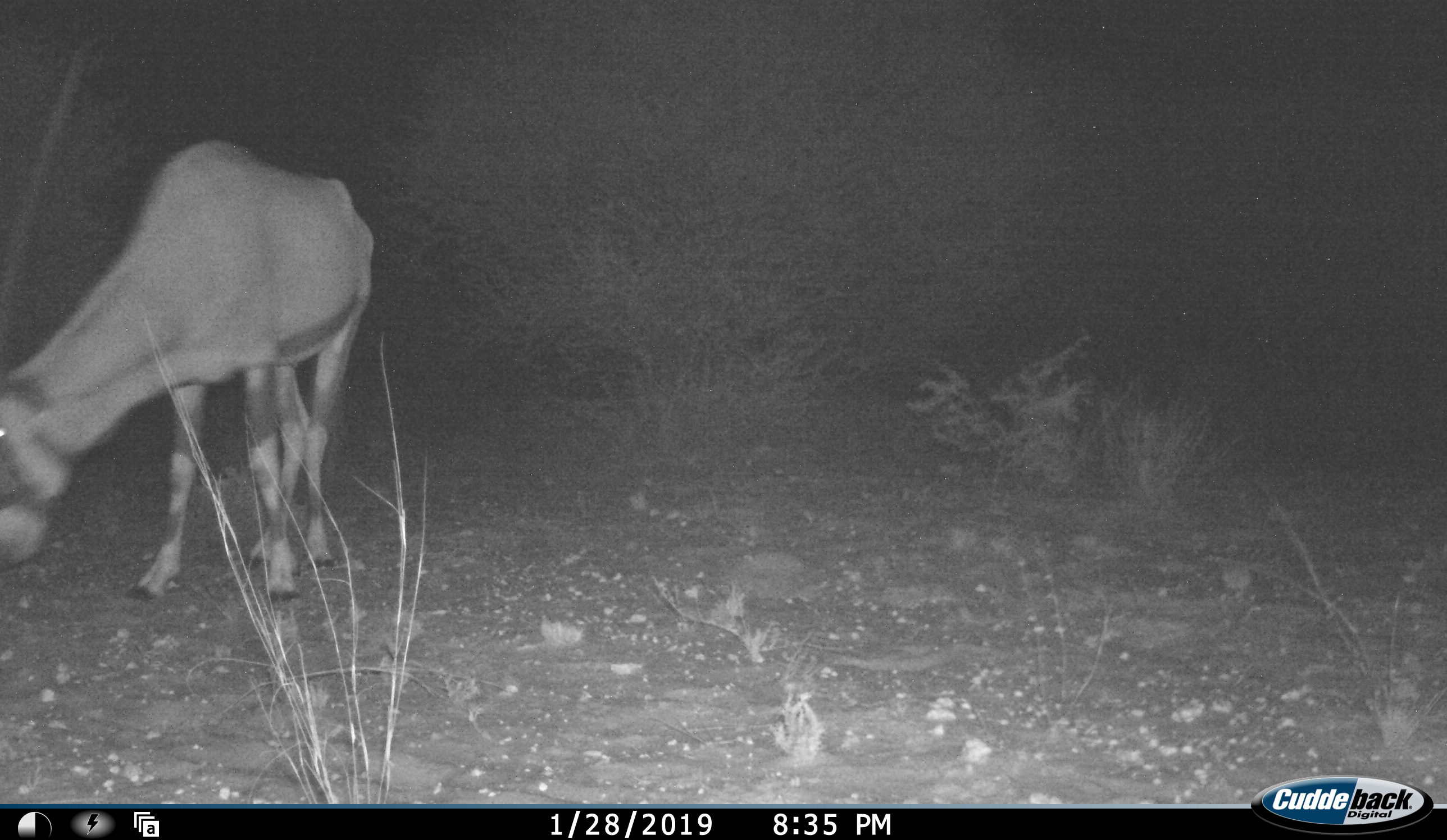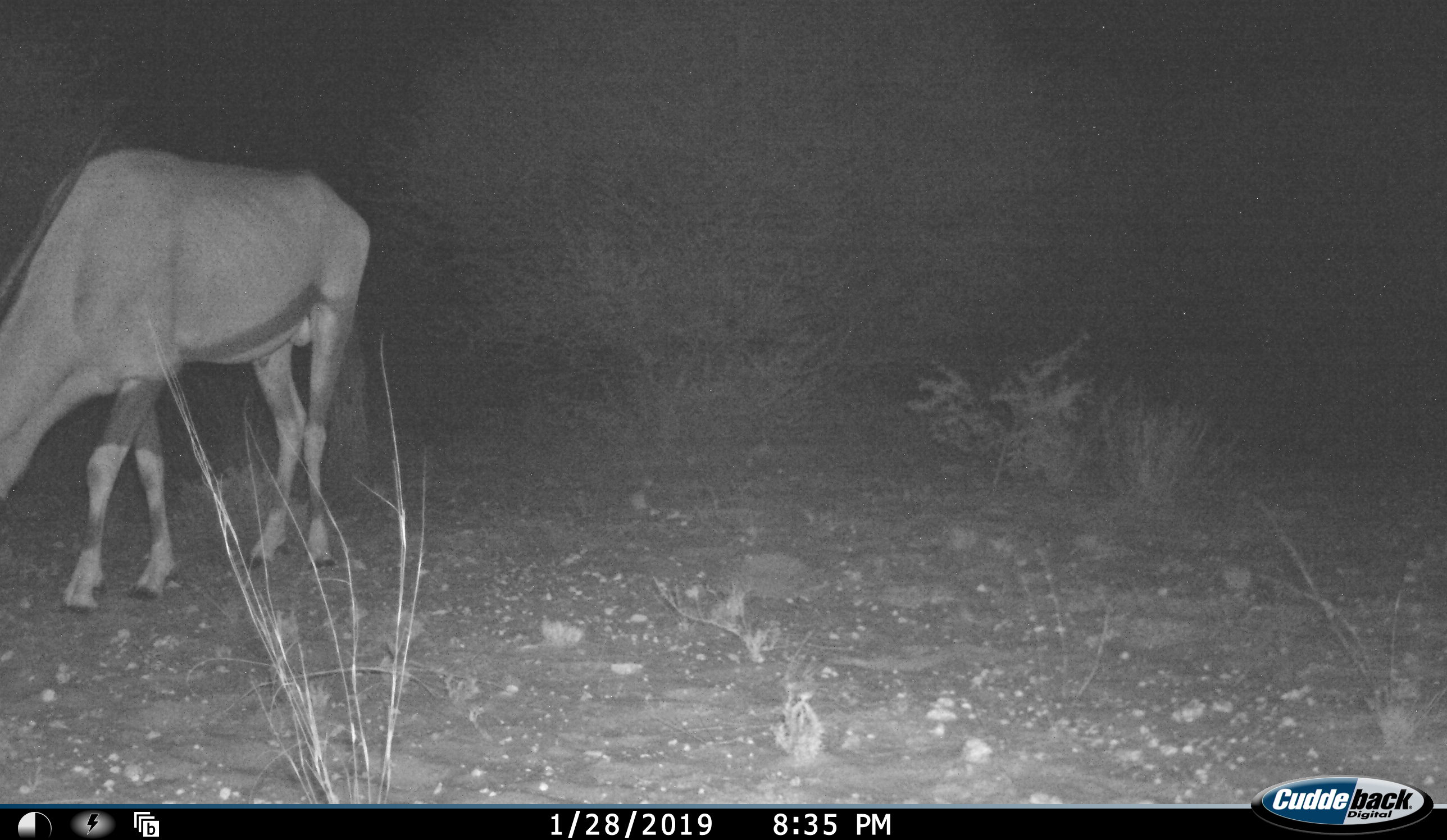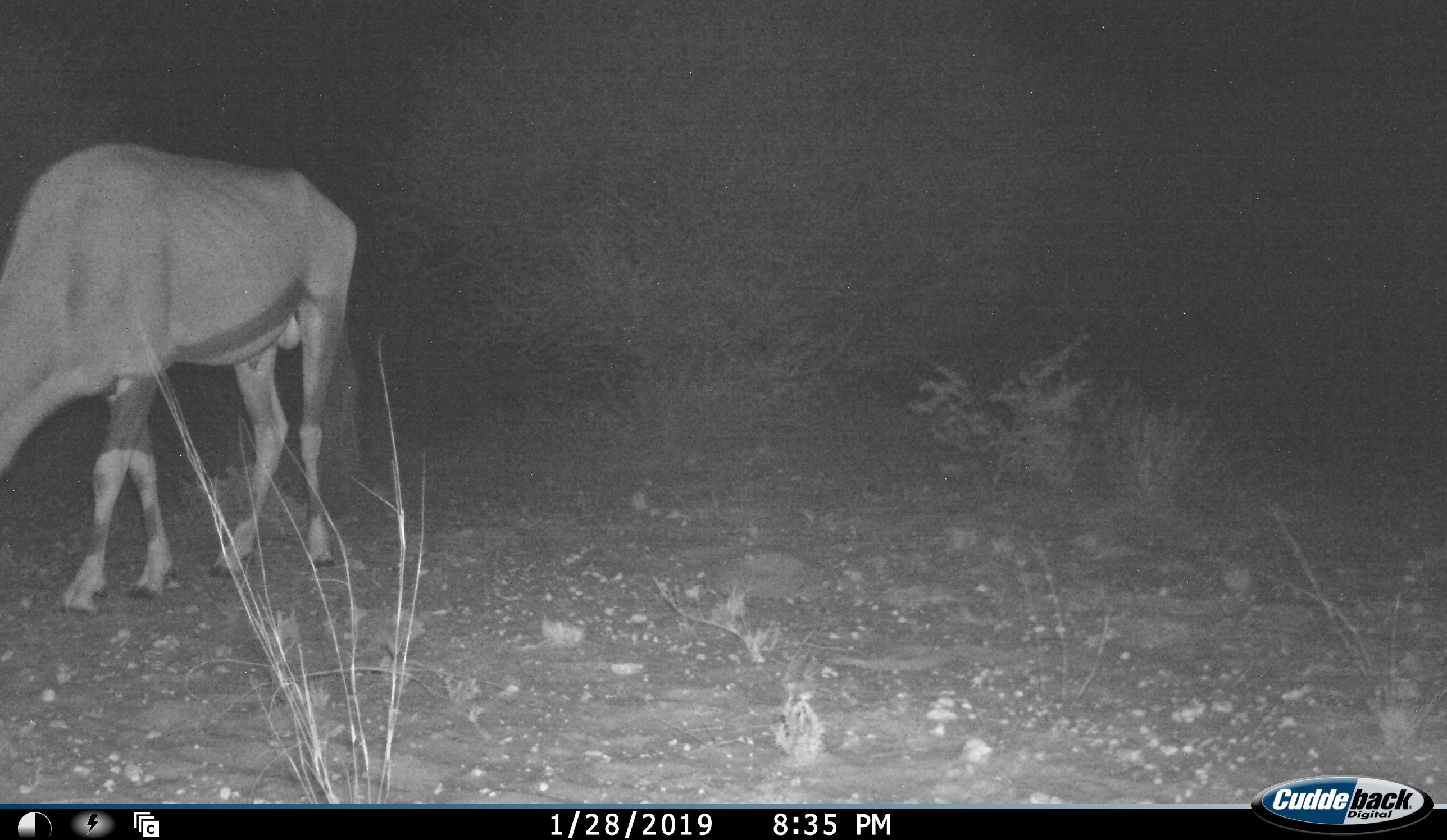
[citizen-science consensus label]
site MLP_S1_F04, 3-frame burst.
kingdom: Animalia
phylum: Chordata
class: Mammalia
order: Artiodactyla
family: Bovidae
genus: Oryx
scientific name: Oryx gazella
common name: gemsbok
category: oryx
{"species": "oryx (gemsbok) (Oryx gazella)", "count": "1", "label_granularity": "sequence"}